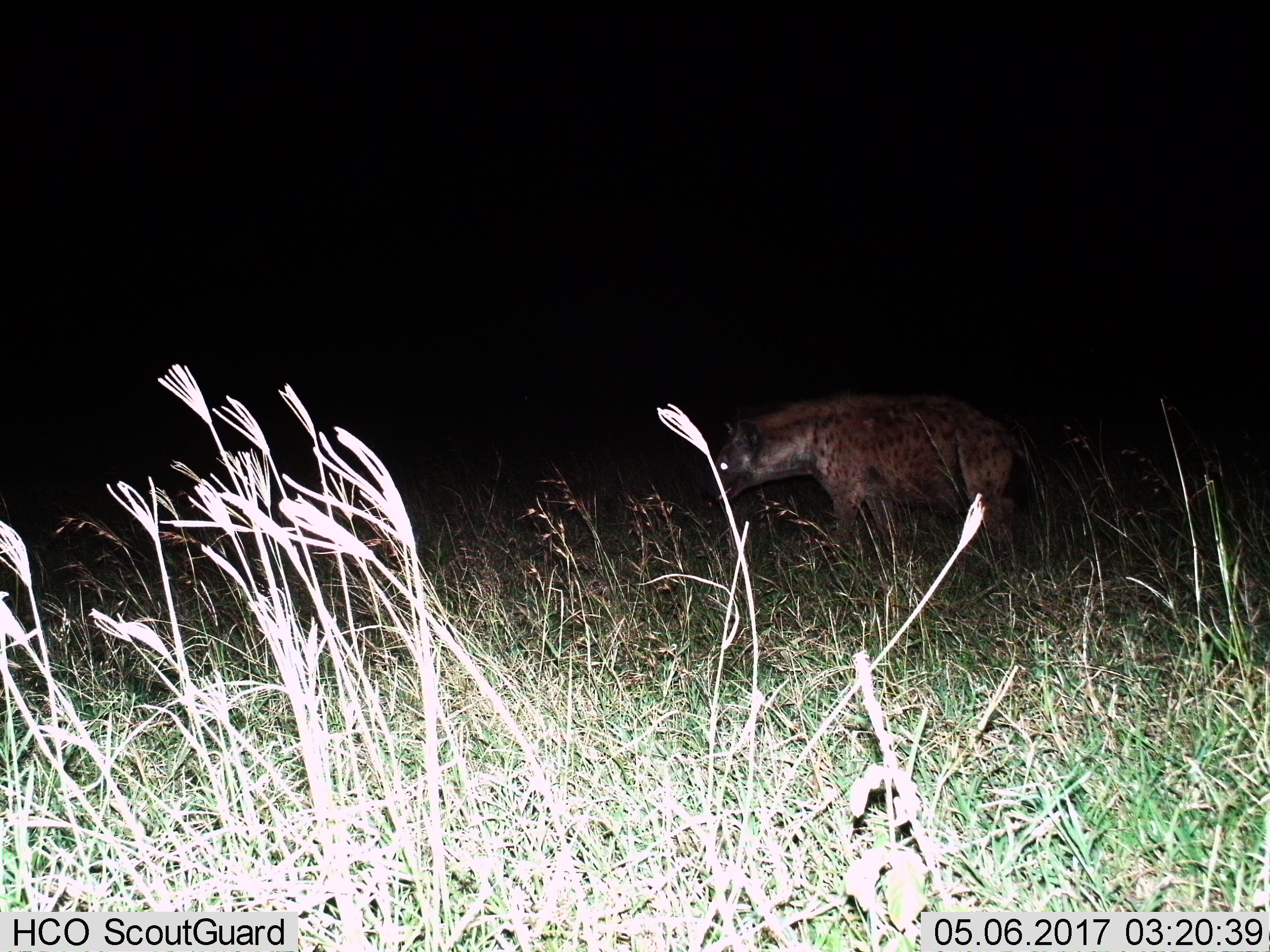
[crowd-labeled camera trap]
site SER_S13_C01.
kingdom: Animalia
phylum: Chordata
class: Mammalia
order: Carnivora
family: Hyaenidae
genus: Crocuta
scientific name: Crocuta crocuta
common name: spotted hyena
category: hyenaspotted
Hyenaspotted (spotted hyena) (Crocuta crocuta), count 1. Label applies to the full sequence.